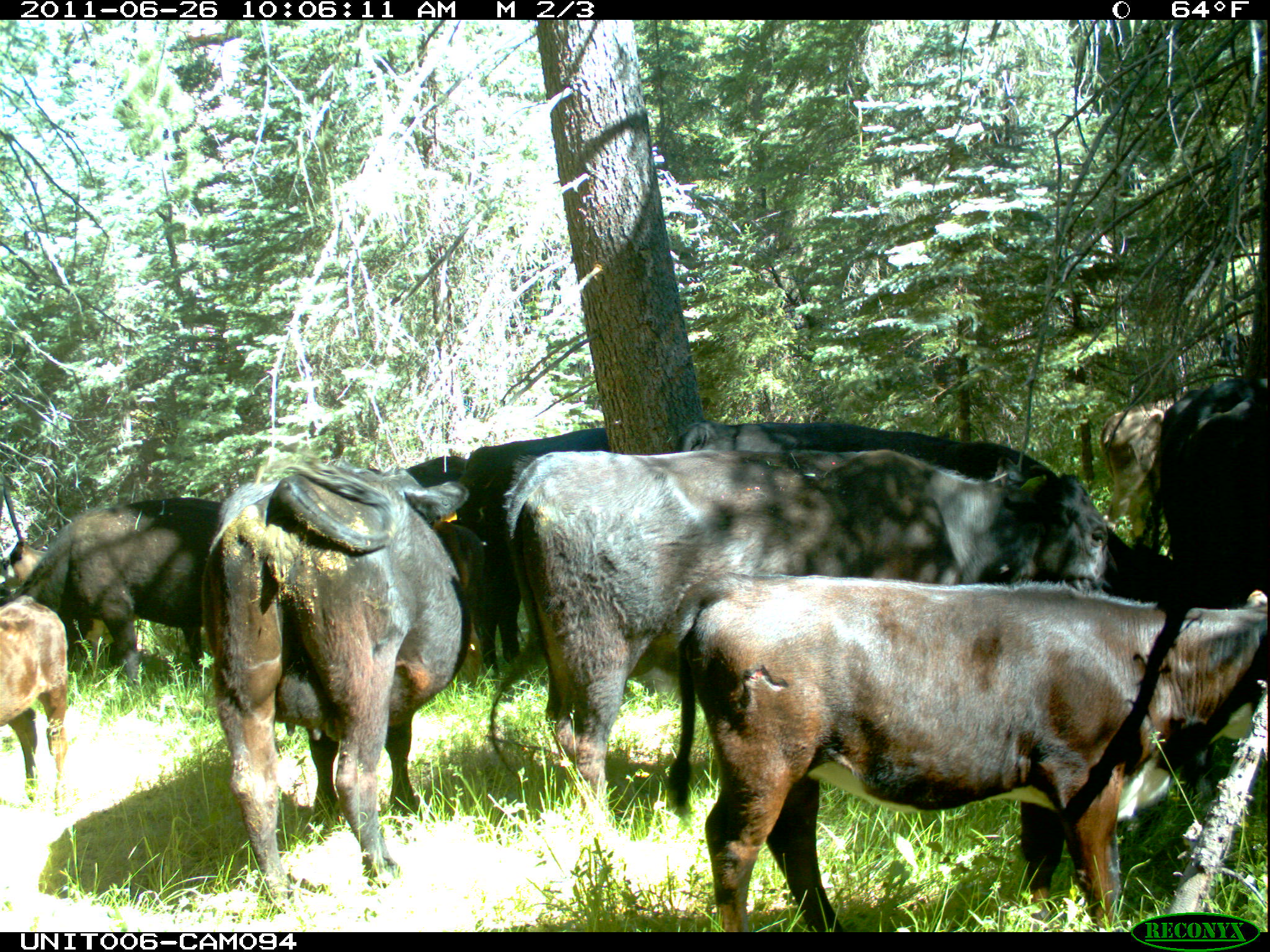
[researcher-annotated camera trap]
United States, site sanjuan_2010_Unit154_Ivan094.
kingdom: Animalia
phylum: Chordata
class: Mammalia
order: Artiodactyla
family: Bovidae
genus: Bos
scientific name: Bos taurus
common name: domestic cow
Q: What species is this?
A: Bos taurus (domestic cow).